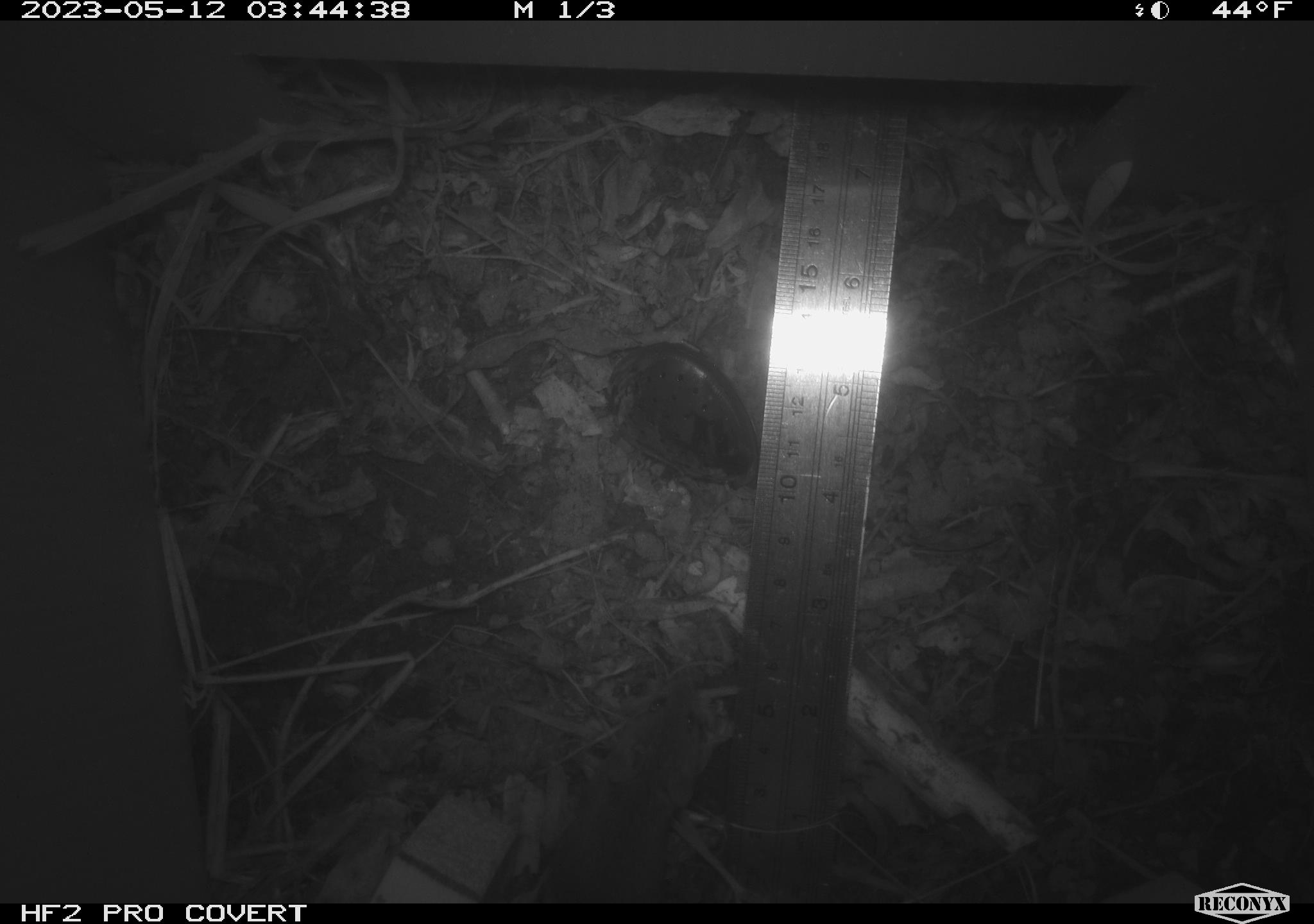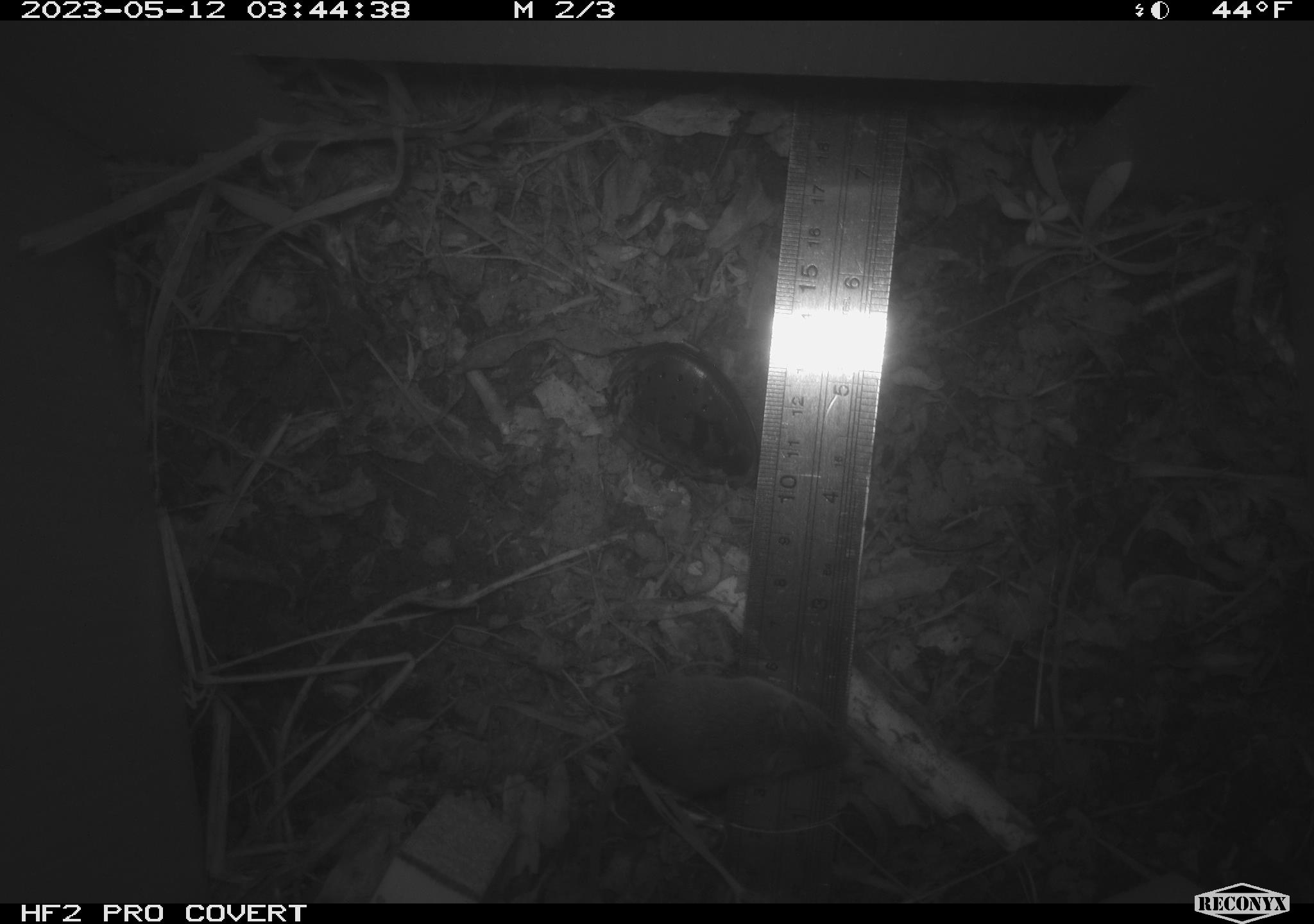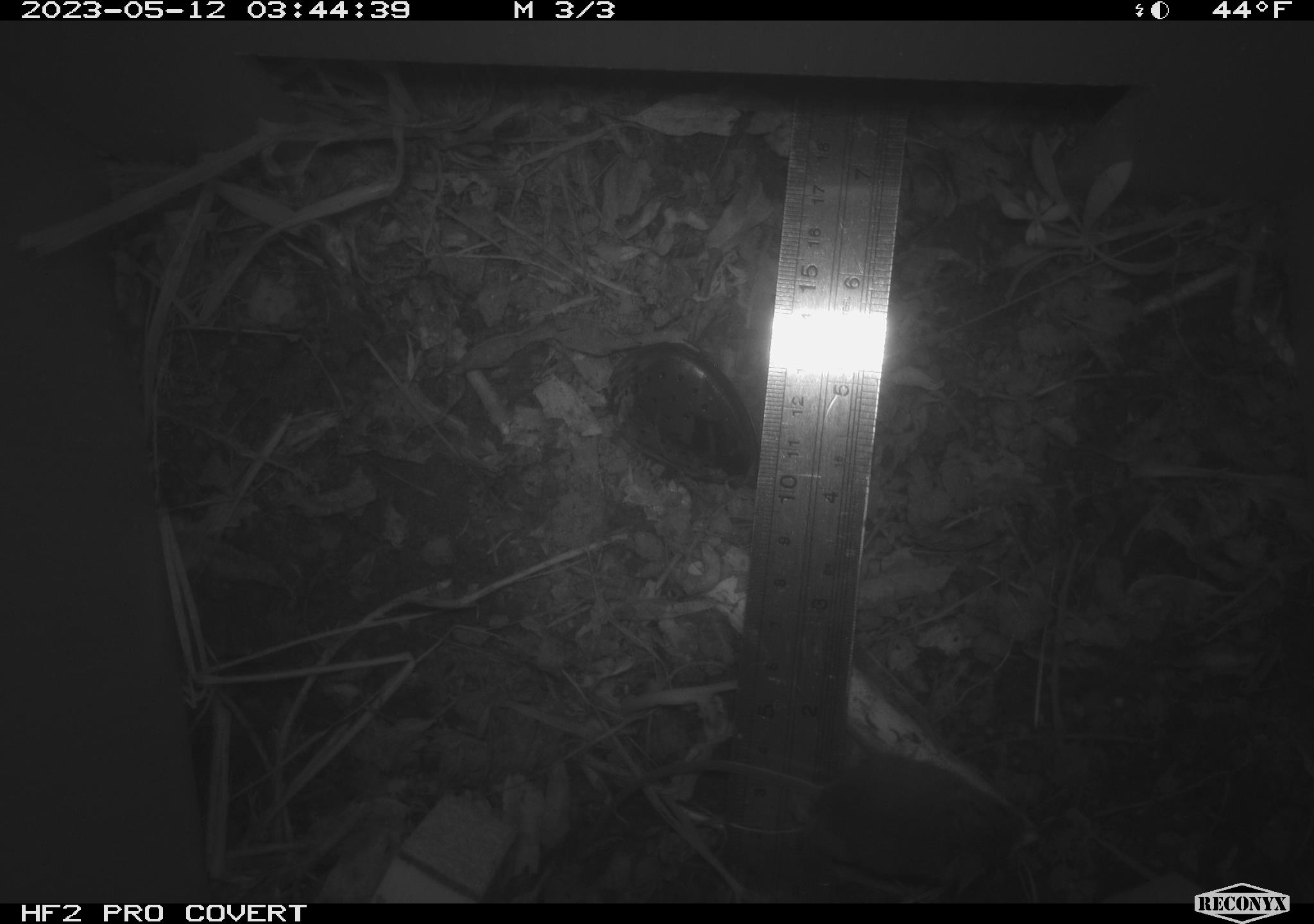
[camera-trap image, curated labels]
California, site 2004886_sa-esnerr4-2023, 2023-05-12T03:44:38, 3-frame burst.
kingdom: Animalia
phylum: Chordata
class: Mammalia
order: Rodentia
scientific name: Rodentia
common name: mouse species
Mouse species (Rodentia).